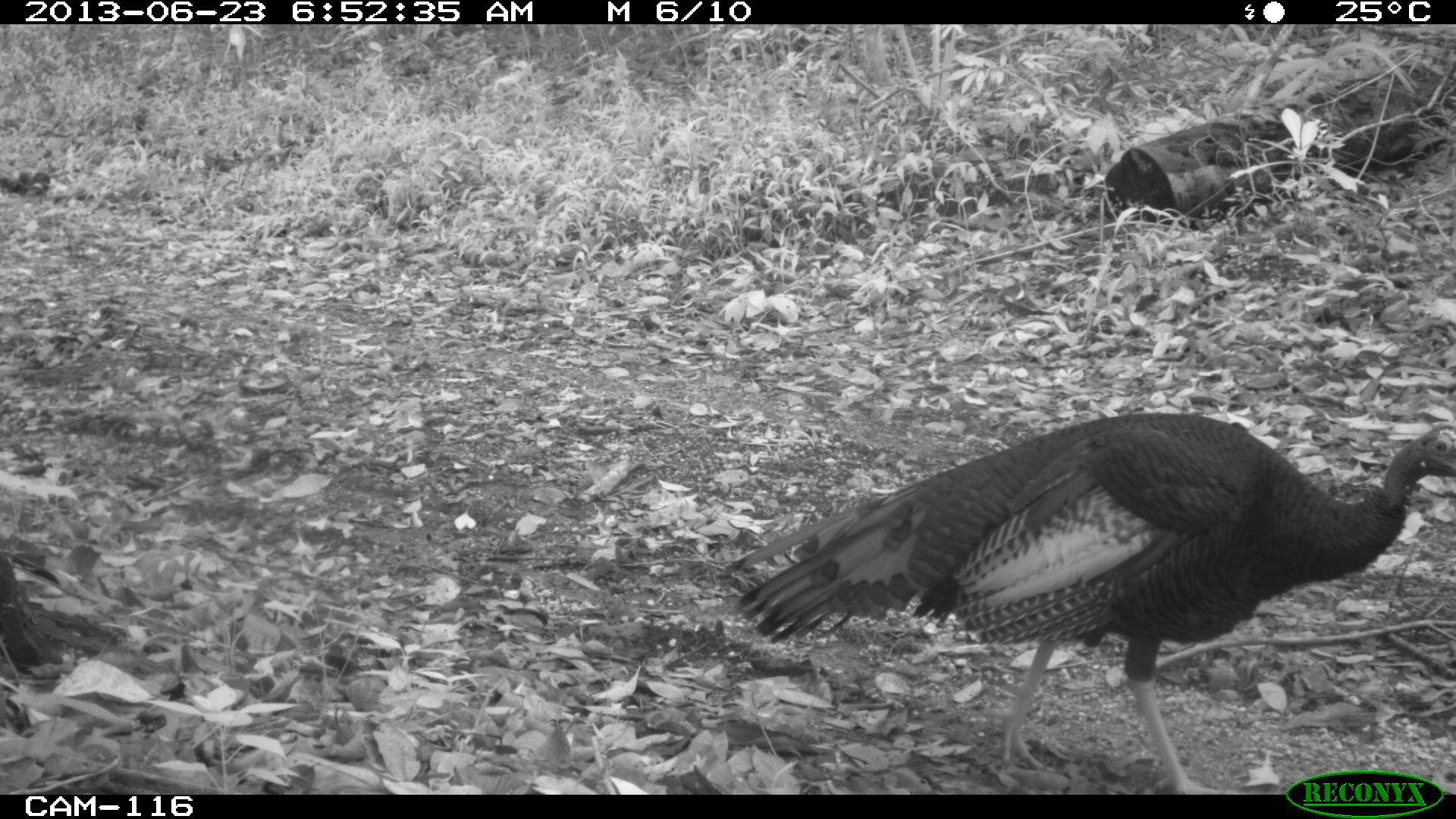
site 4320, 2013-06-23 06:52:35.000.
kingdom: Animalia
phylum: Chordata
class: Aves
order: Galliformes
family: Phasianidae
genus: Meleagris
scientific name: Meleagris ocellata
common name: ocellated turkey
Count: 1.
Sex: male.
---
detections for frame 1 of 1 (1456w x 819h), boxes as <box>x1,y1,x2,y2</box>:
meleagris ocellata: <box>719,411,1456,793</box>